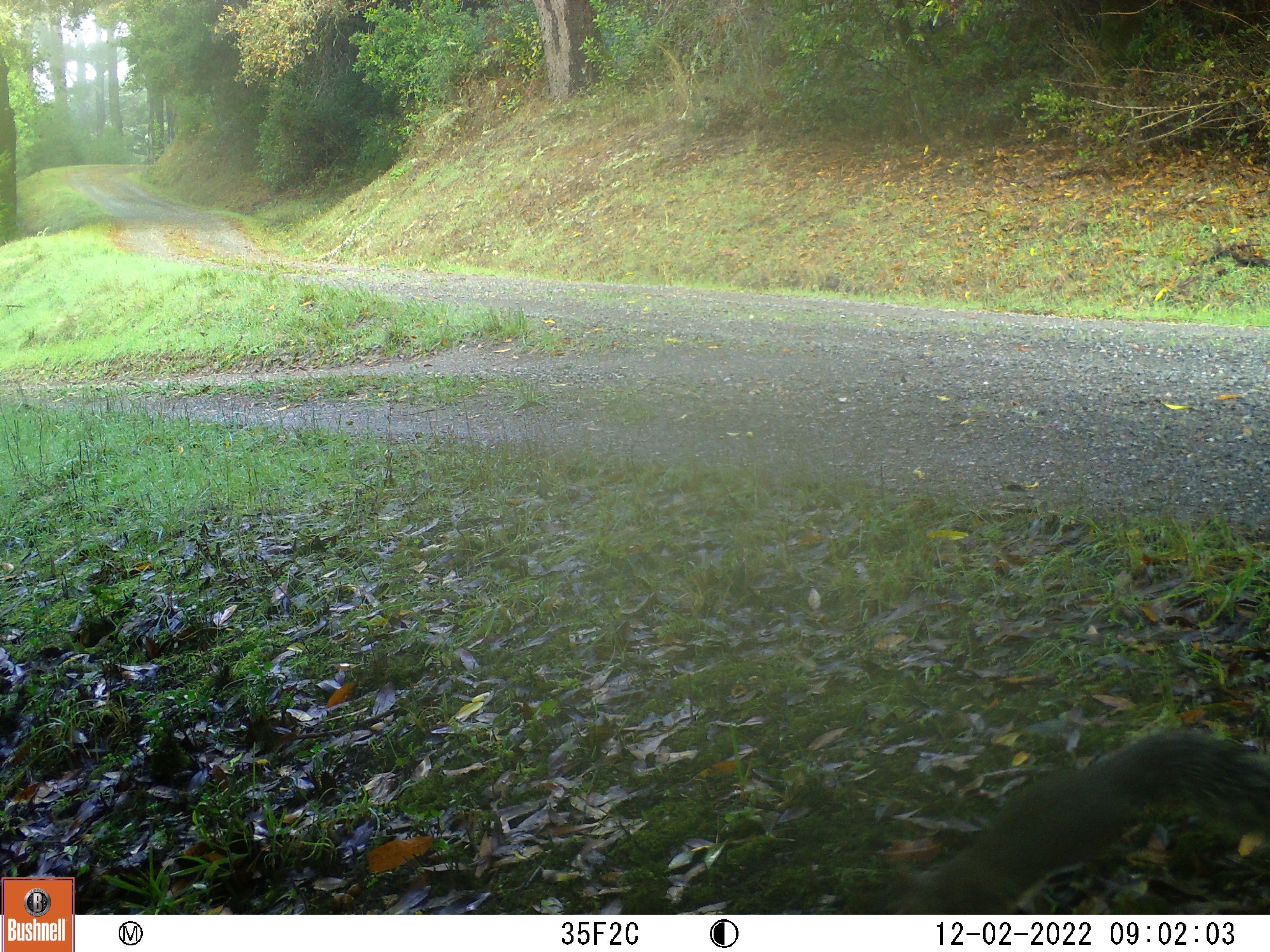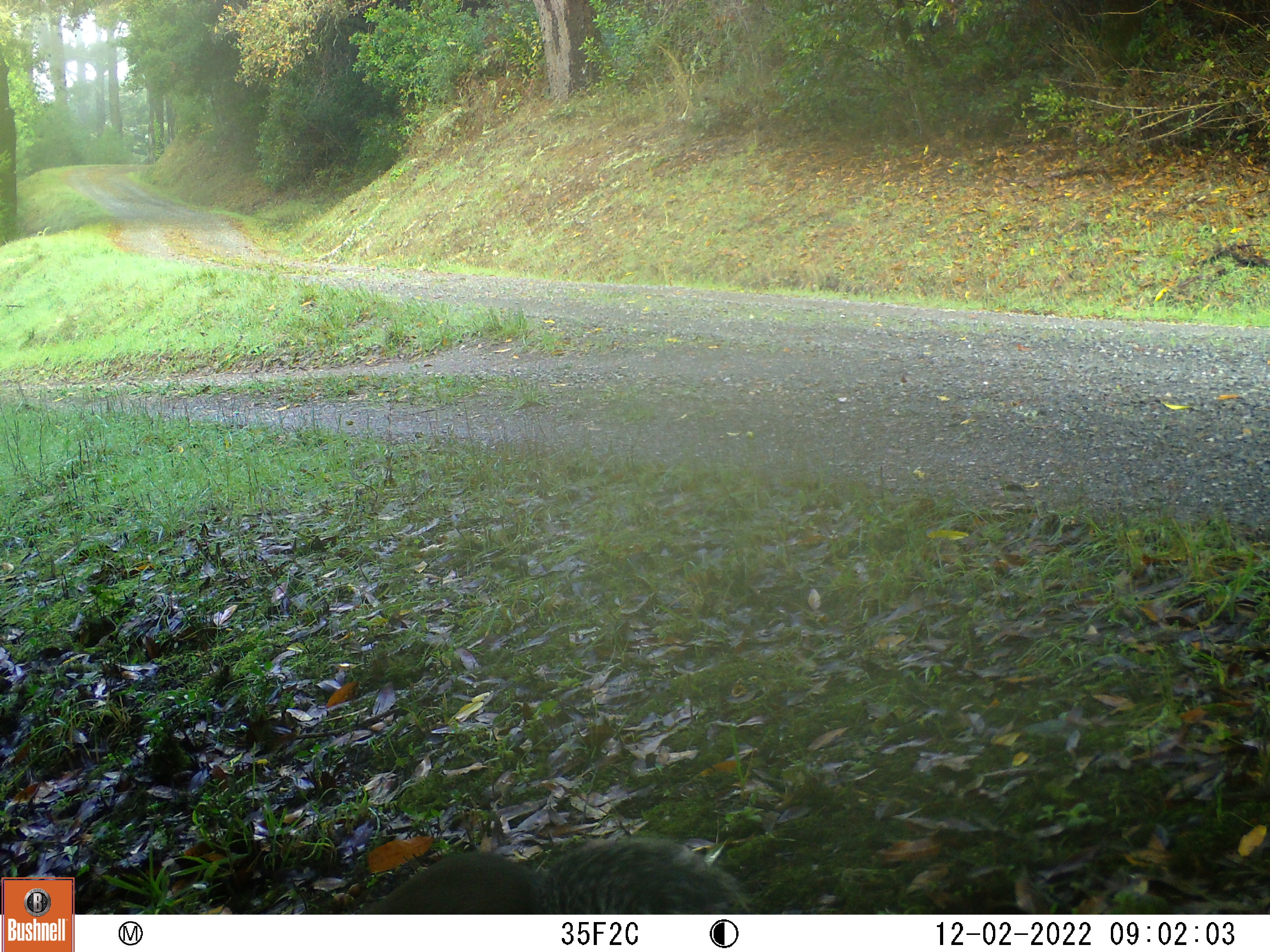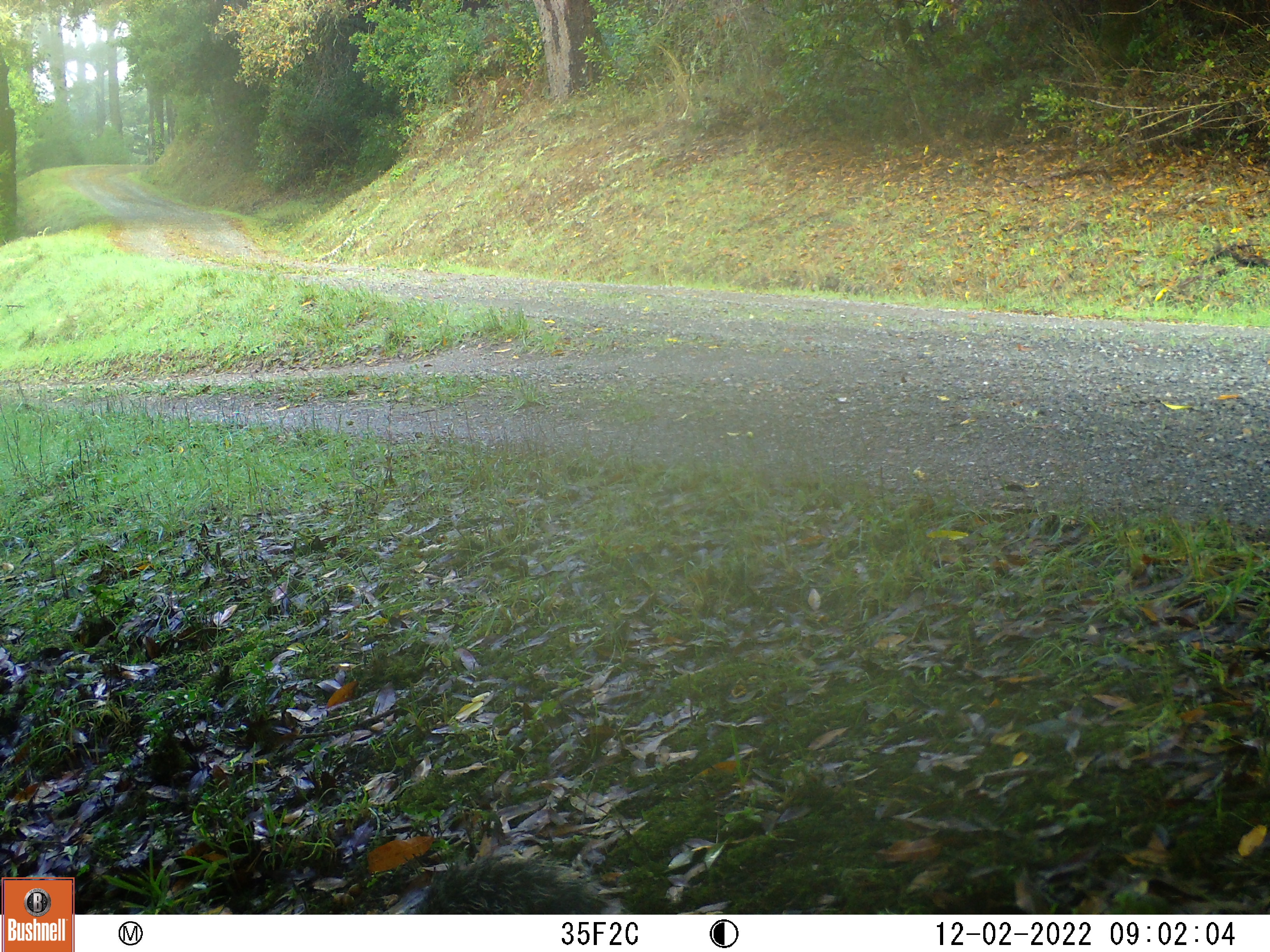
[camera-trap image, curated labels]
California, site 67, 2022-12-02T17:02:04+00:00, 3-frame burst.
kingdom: Animalia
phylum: Chordata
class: Mammalia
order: Rodentia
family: Sciuridae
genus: Sciurus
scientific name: Sciurus griseus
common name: western gray squirrel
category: western grey squirrel